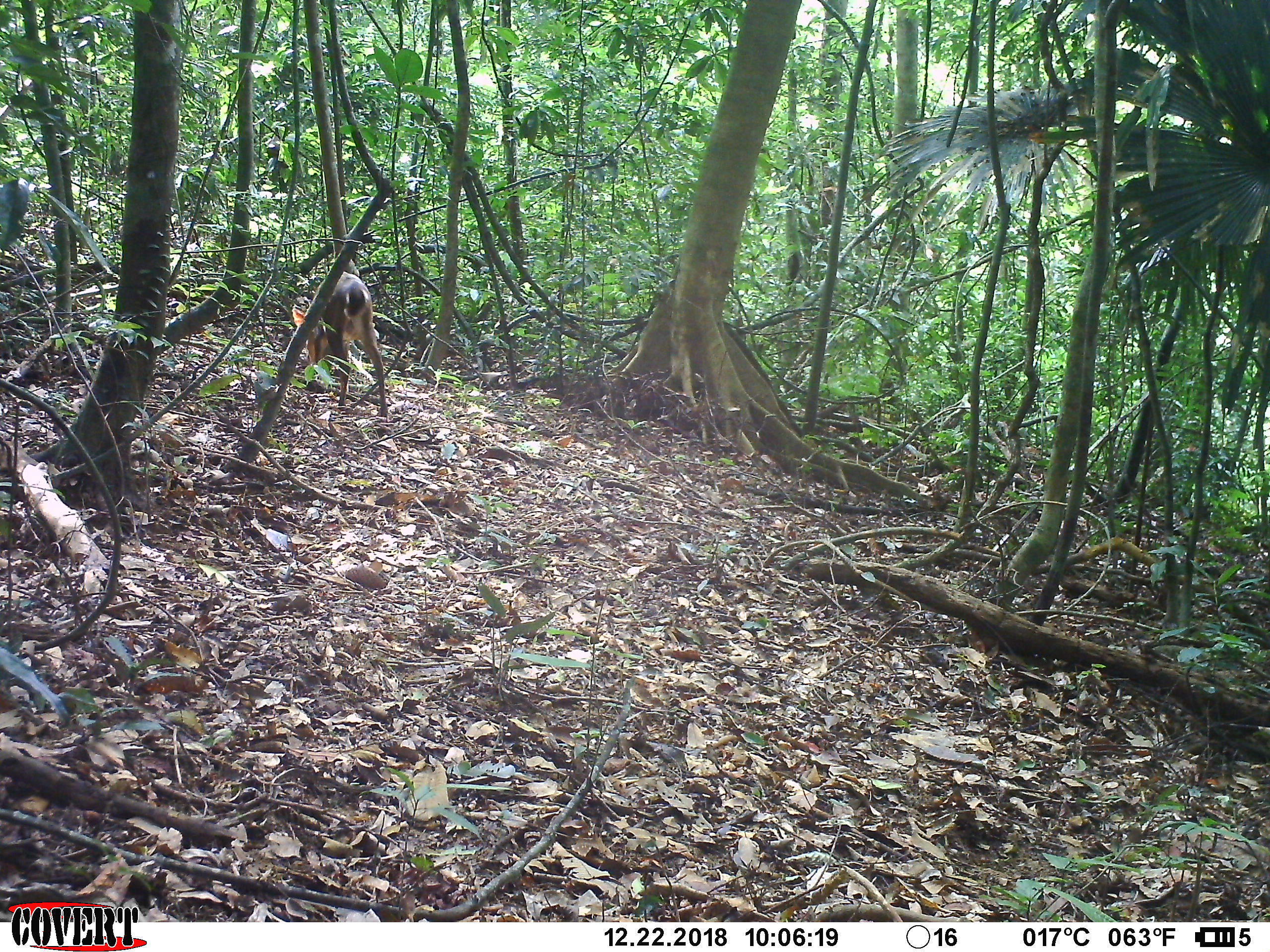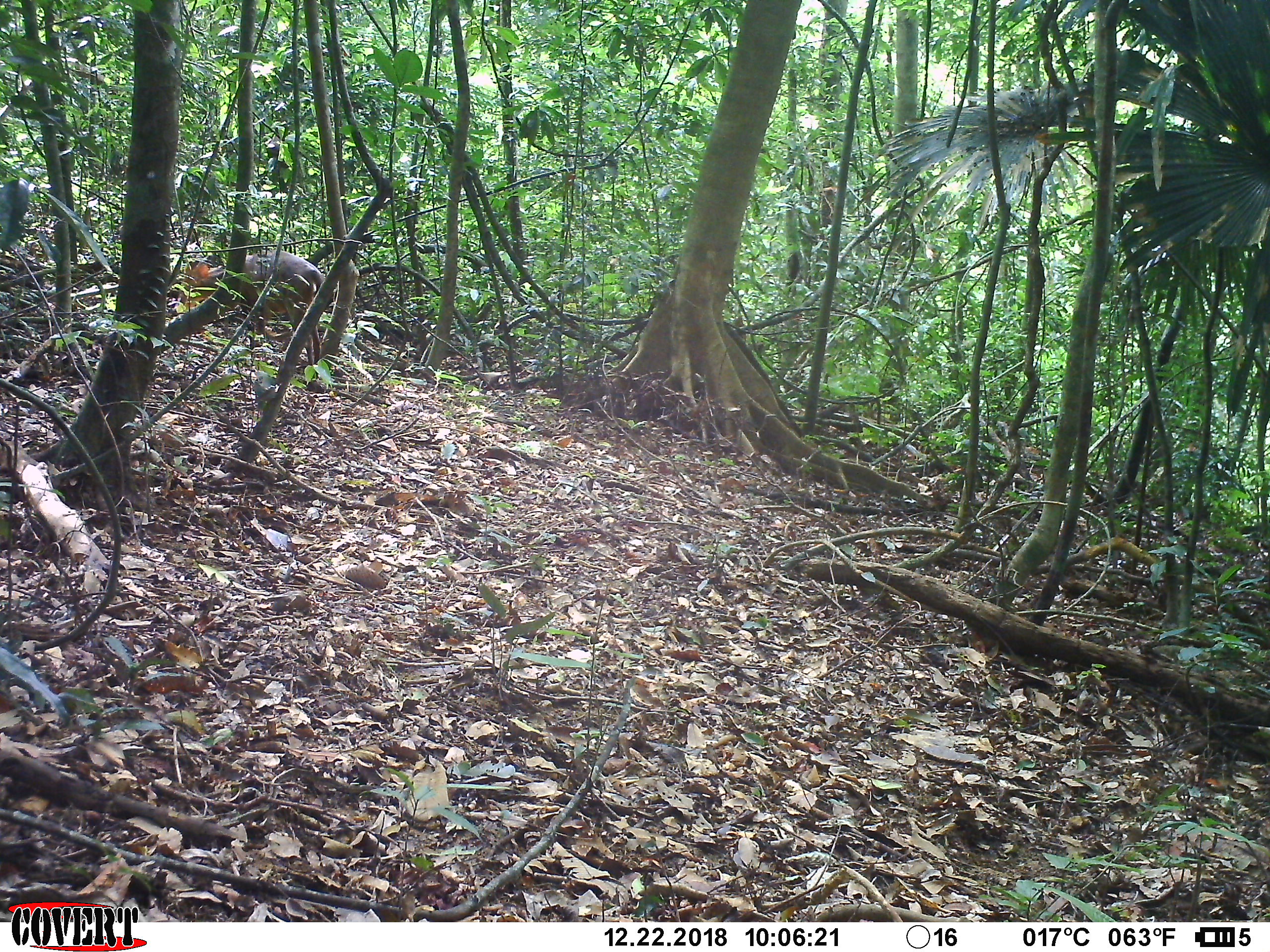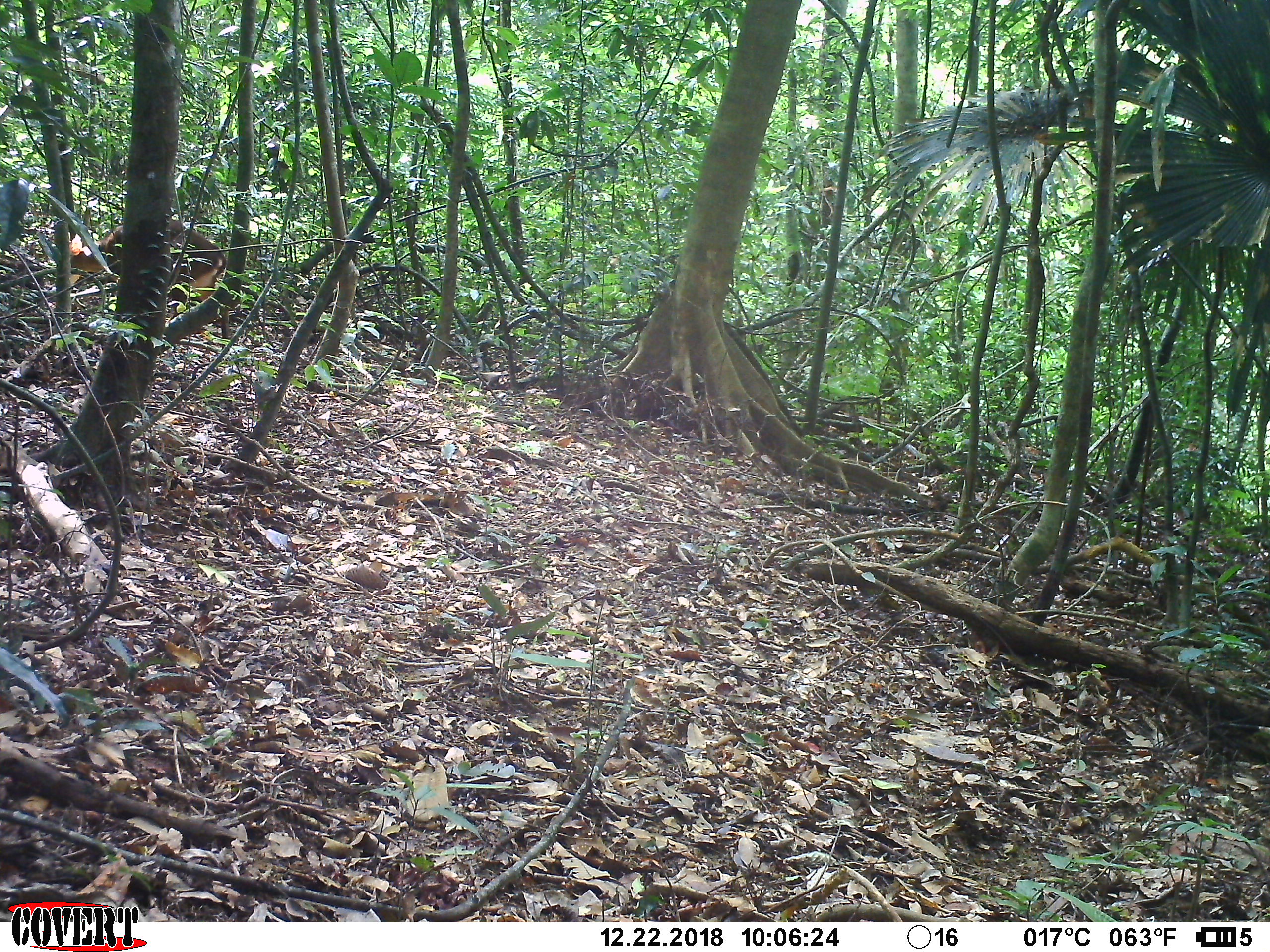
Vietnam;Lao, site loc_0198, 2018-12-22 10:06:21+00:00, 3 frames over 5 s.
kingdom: Animalia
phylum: Chordata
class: Mammalia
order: Artiodactyla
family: Cervidae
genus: Muntiacus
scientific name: Muntiacus vuquangensis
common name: large-antlered muntjac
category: large antlered muntjac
Large antlered muntjac (large-antlered muntjac) (Muntiacus vuquangensis). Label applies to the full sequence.